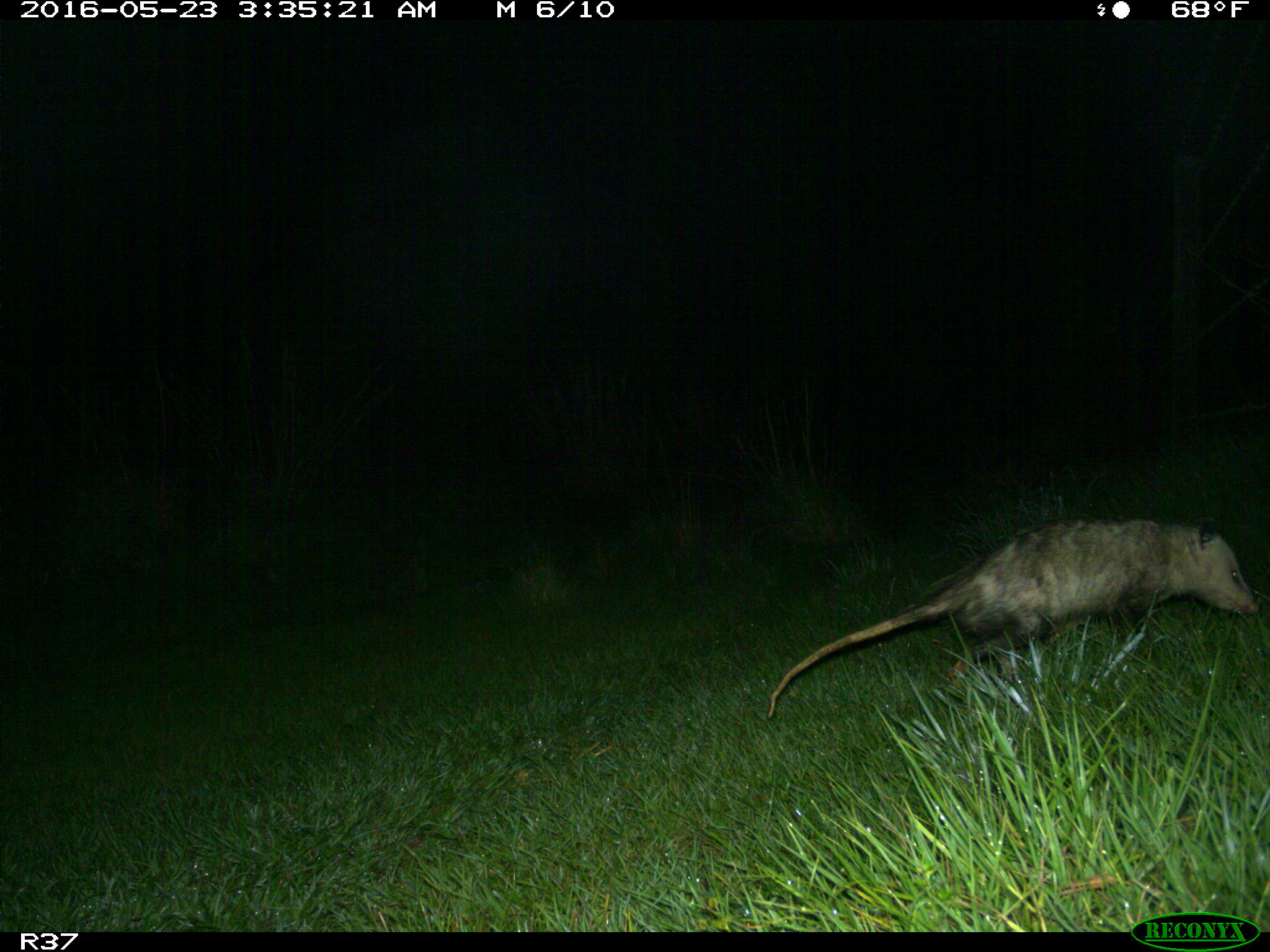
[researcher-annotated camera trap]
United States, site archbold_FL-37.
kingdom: Animalia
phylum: Chordata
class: Mammalia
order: Didelphimorphia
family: Didelphidae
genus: Didelphis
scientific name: Didelphis virginiana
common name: virginia opossum